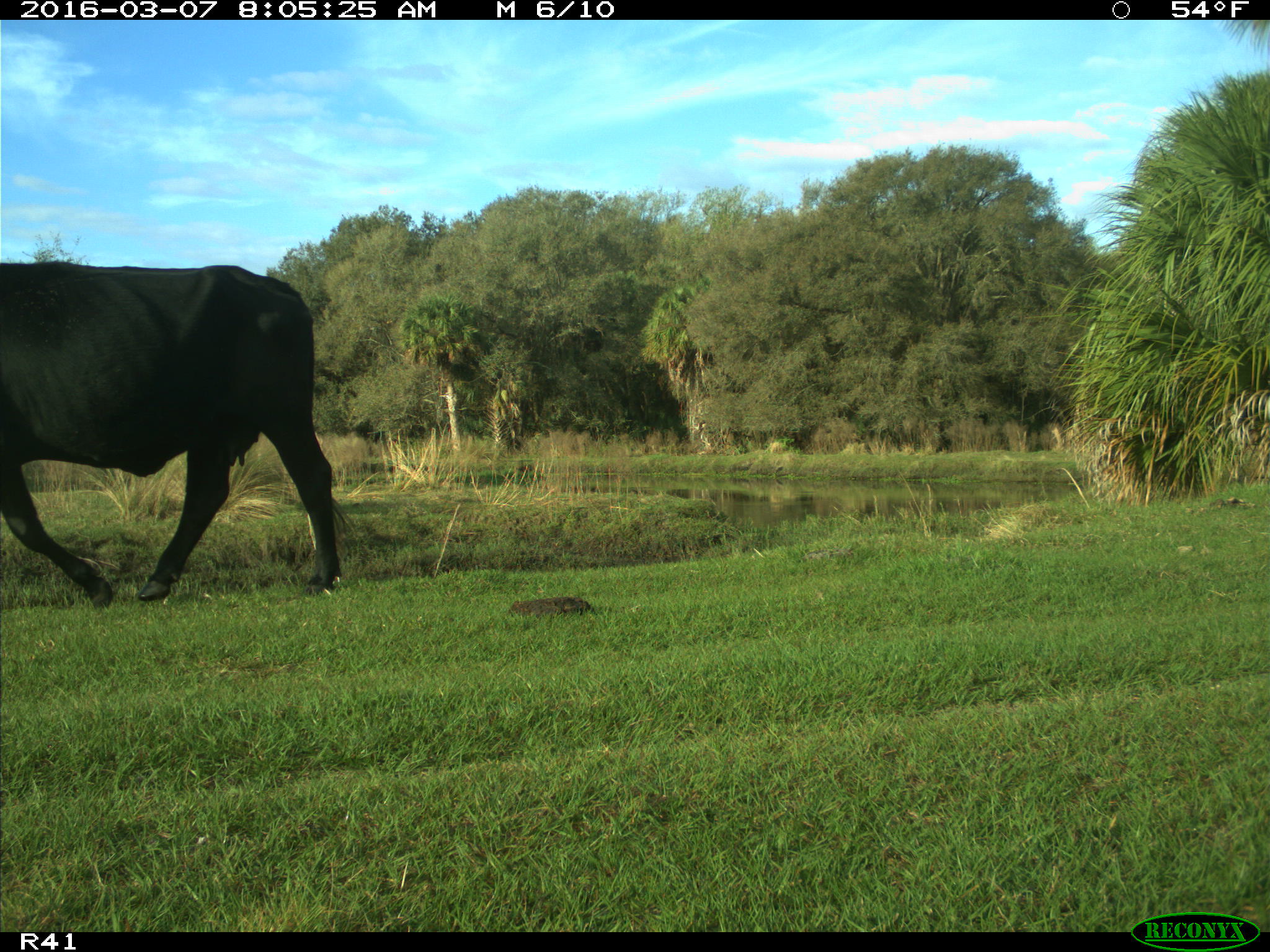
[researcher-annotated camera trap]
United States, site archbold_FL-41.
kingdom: Animalia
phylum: Chordata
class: Mammalia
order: Artiodactyla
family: Bovidae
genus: Bos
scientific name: Bos taurus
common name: domestic cow